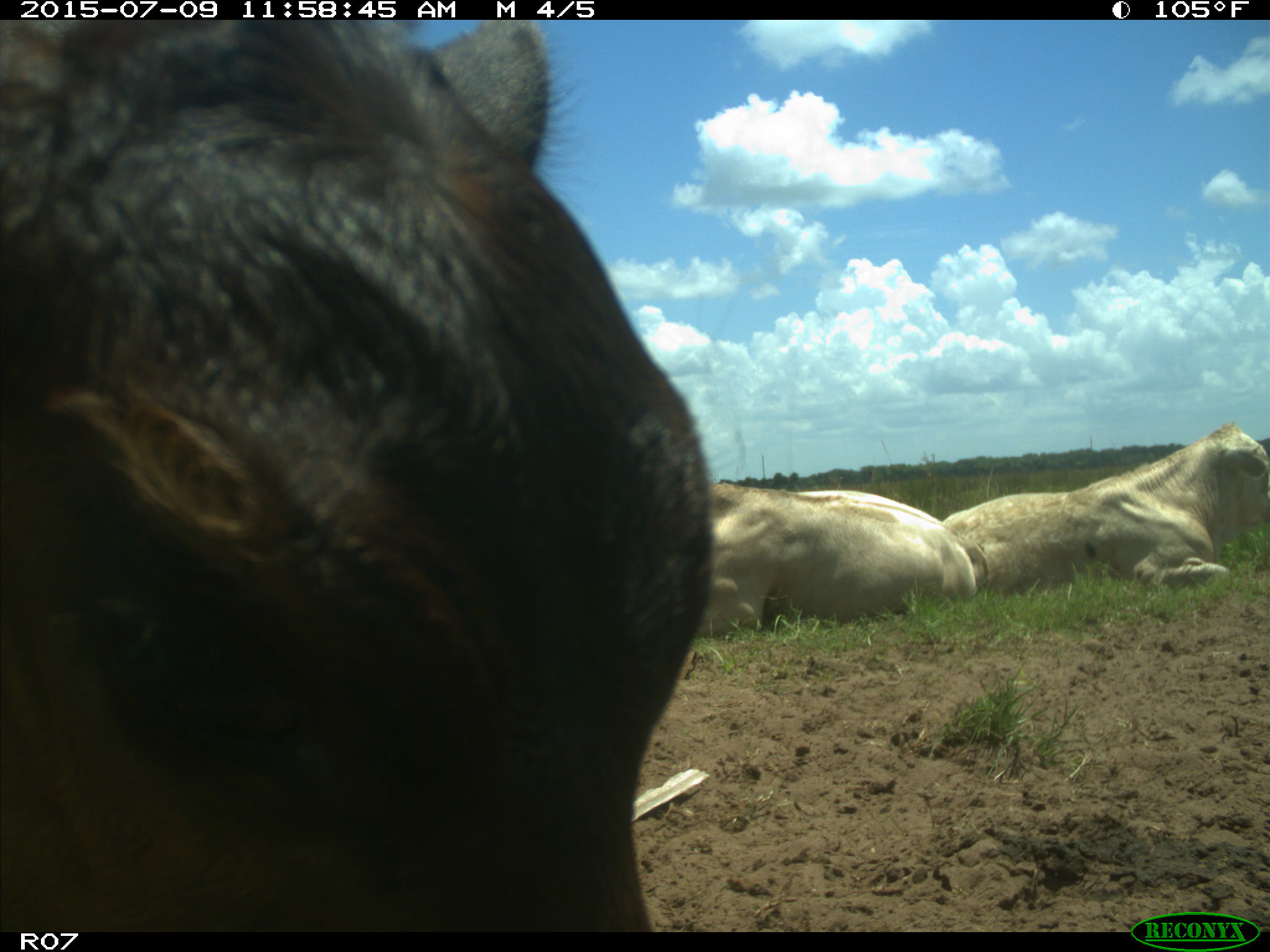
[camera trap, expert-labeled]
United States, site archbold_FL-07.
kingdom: Animalia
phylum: Chordata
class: Mammalia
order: Artiodactyla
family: Bovidae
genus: Bos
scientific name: Bos taurus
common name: domestic cow